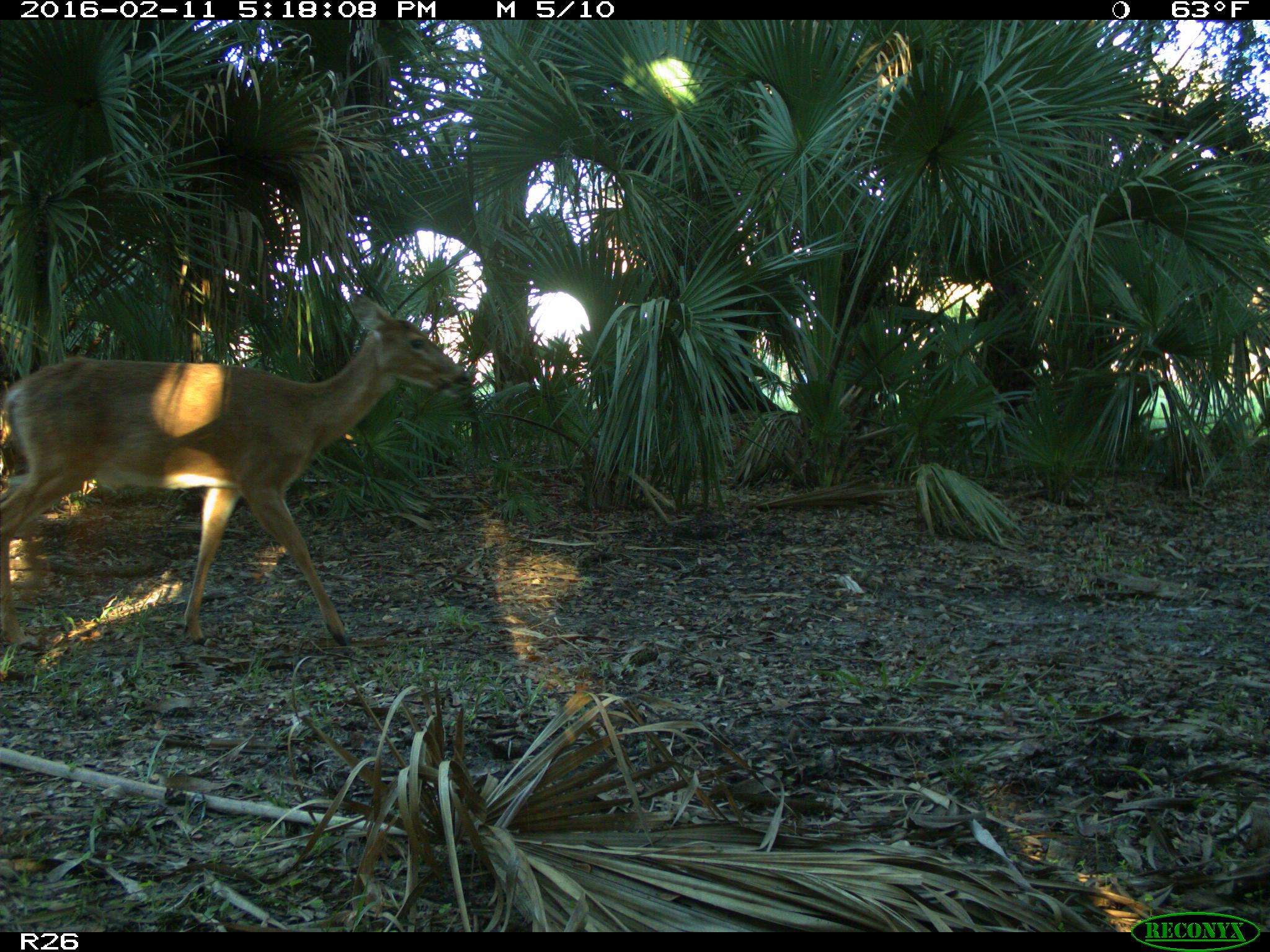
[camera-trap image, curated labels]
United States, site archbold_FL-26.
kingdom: Animalia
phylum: Chordata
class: Mammalia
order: Artiodactyla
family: Cervidae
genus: Odocoileus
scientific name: Odocoileus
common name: deer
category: unidentified deer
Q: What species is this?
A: Unidentified deer (deer) (Odocoileus).